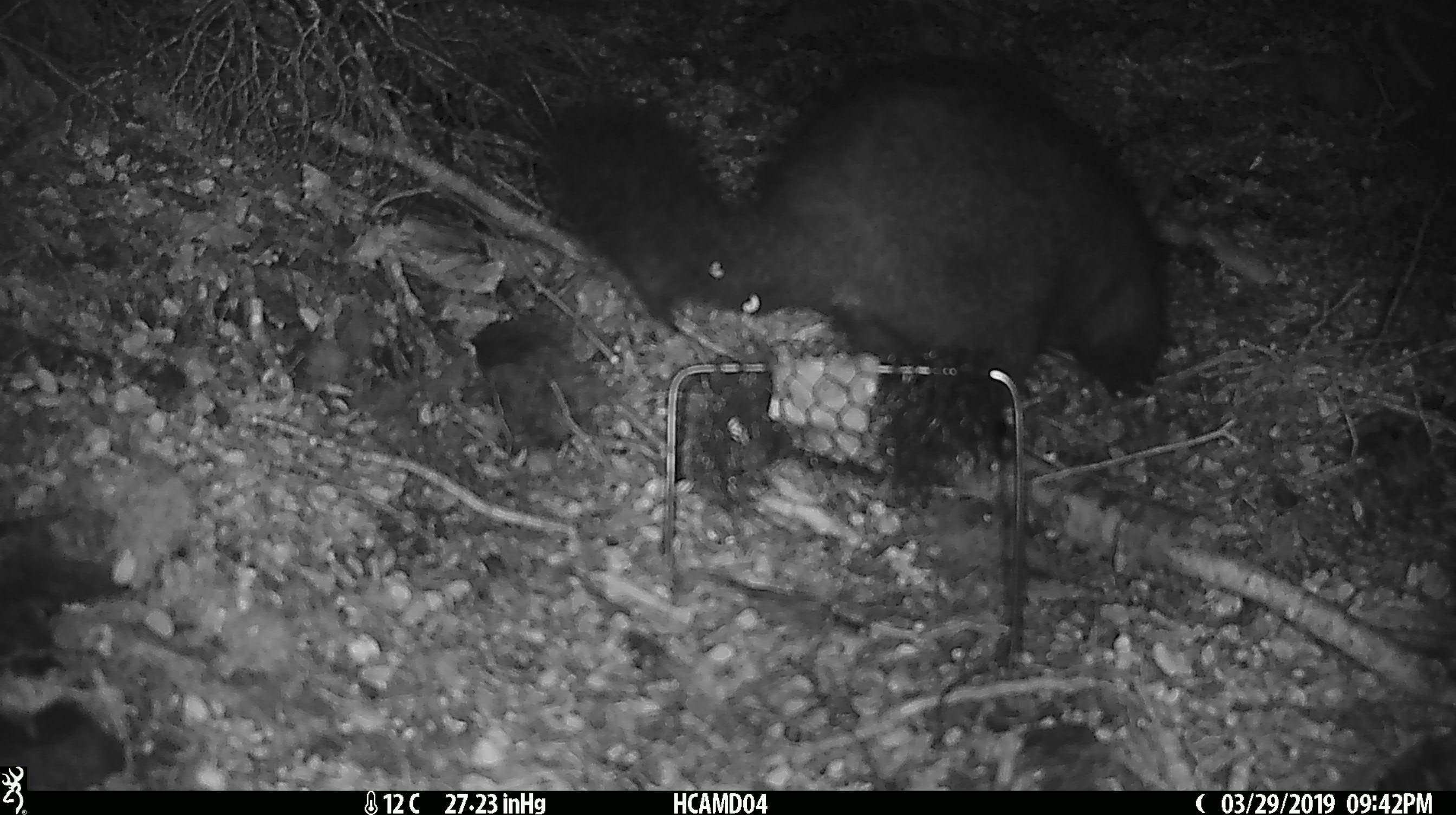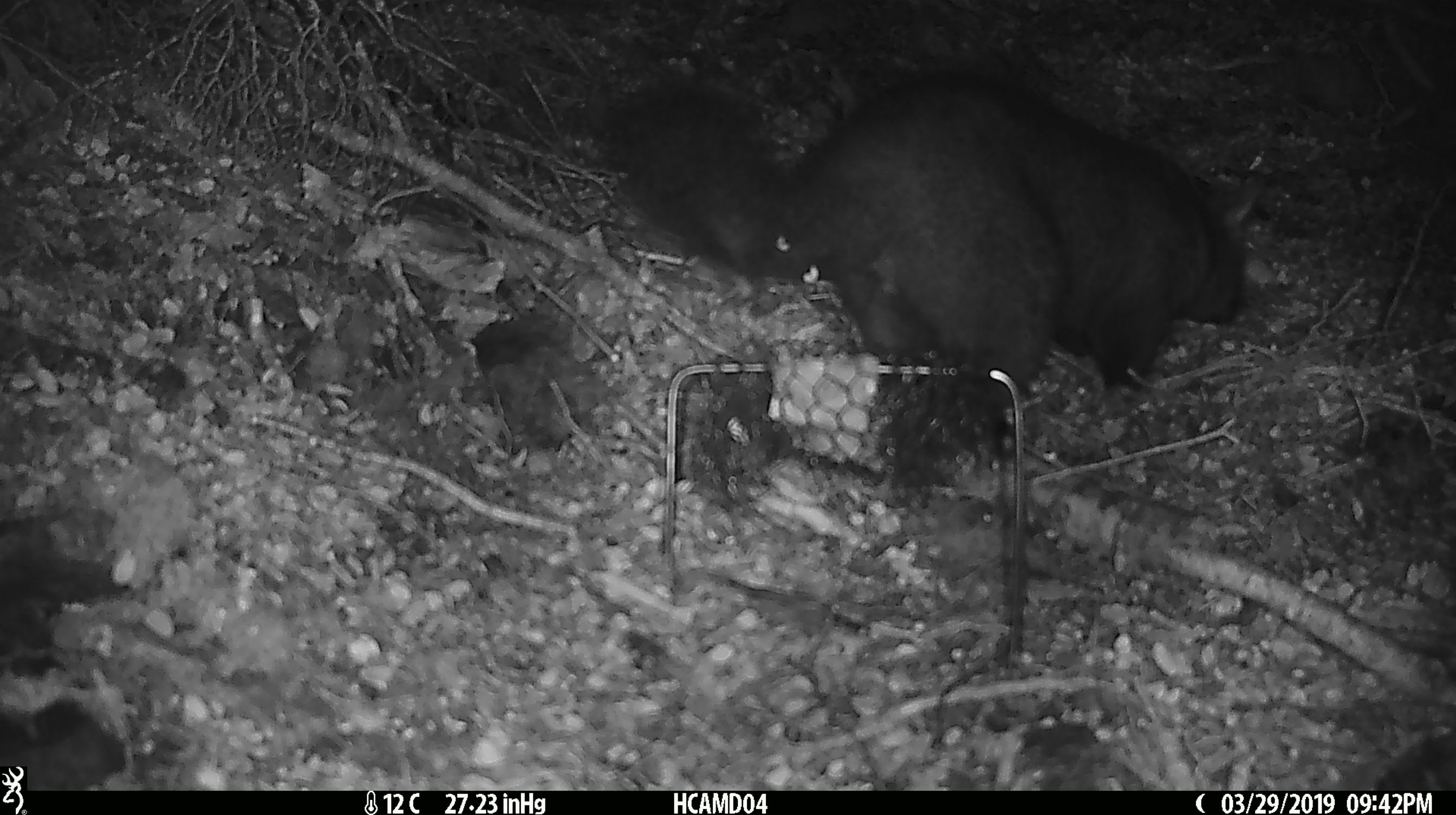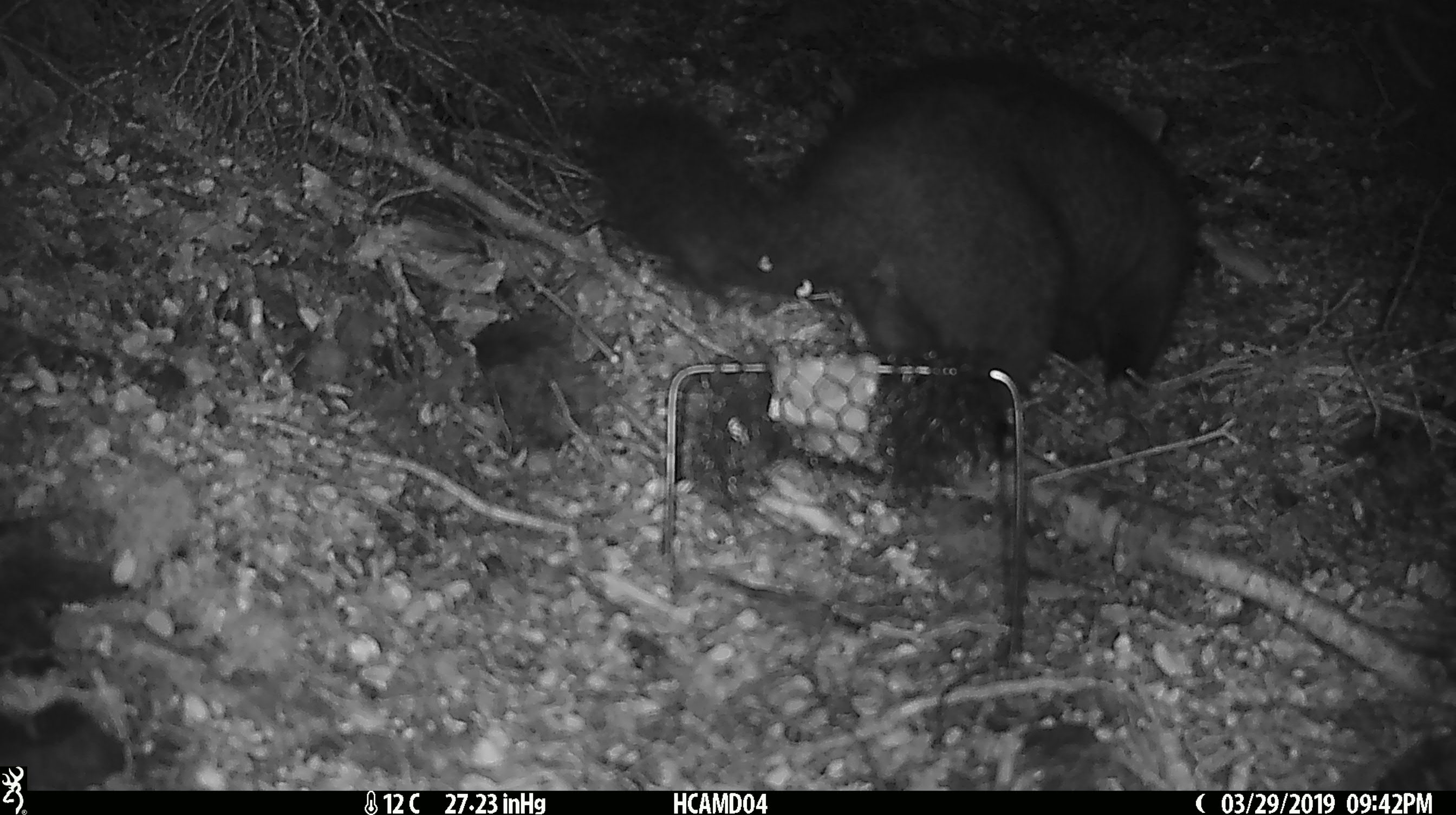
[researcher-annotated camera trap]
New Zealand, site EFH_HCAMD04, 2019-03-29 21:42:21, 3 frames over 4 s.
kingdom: Animalia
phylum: Chordata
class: Mammalia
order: Diprotodontia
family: Phalangeridae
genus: Trichosurus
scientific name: Trichosurus vulpecula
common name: common brushtail possum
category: possum